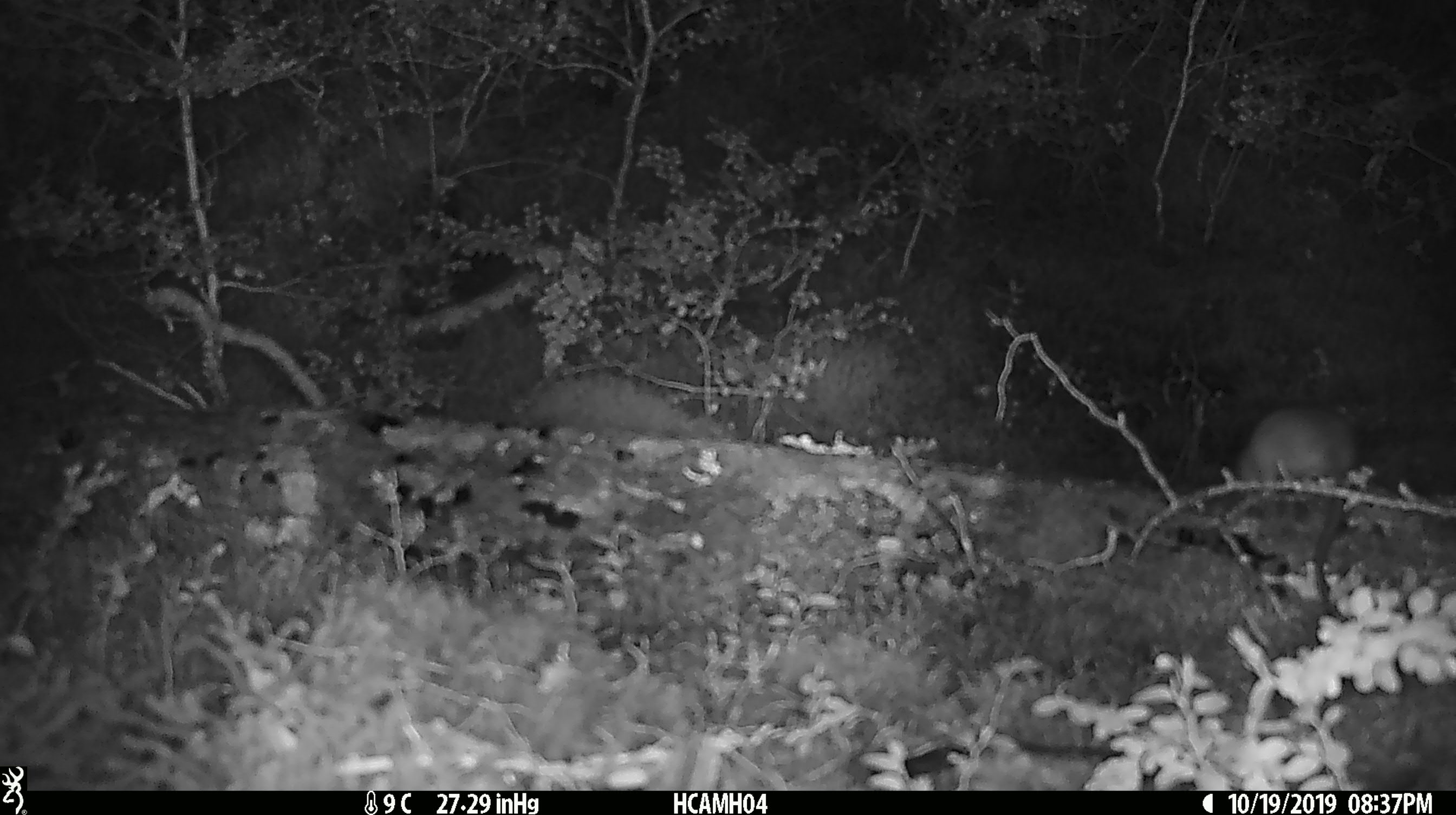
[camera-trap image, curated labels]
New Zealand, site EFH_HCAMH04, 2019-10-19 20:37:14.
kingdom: Animalia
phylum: Chordata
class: Mammalia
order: Rodentia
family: Muridae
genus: Mus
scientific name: Mus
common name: mouse